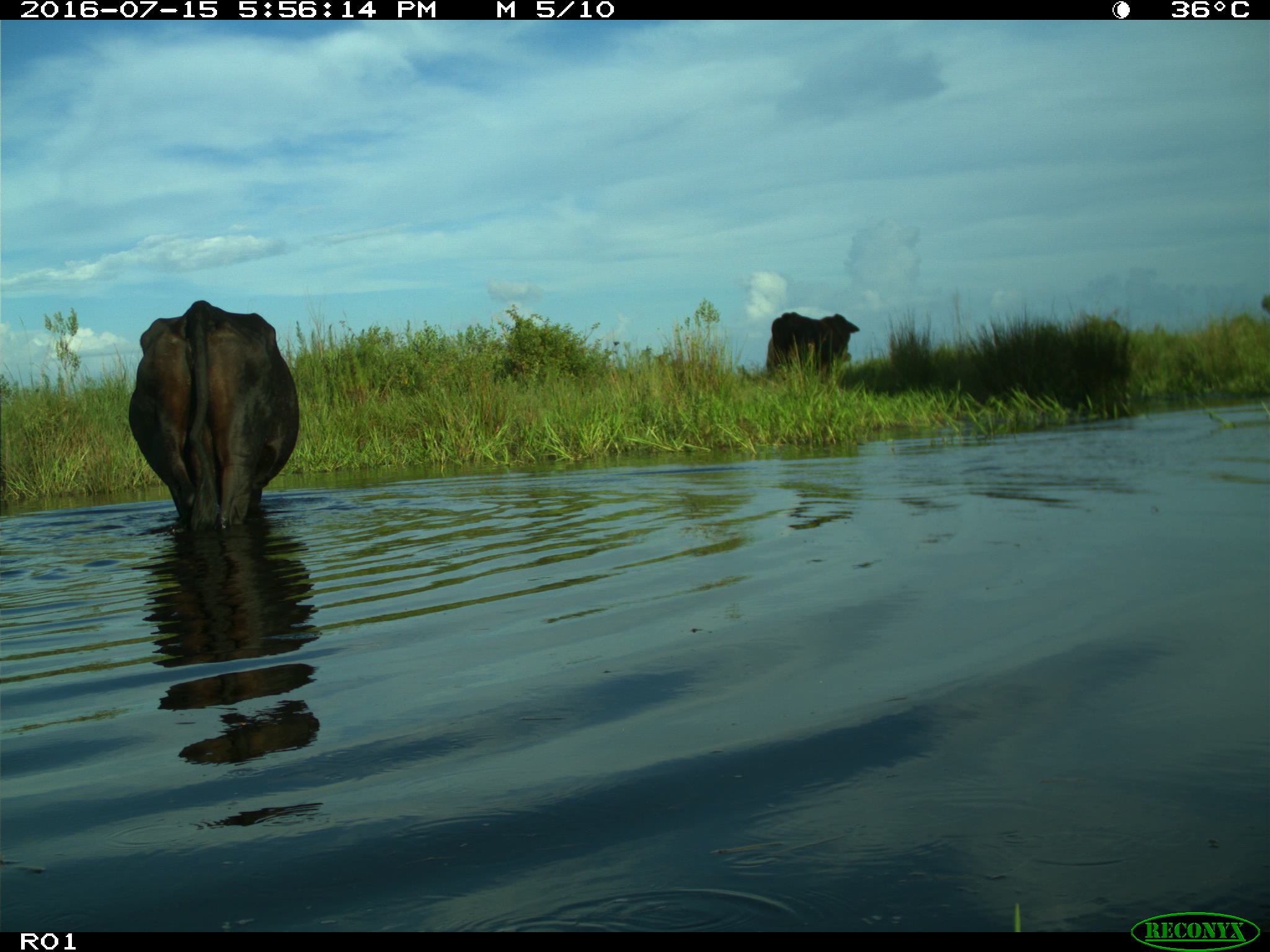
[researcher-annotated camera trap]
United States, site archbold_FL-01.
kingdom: Animalia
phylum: Chordata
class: Mammalia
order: Artiodactyla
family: Bovidae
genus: Bos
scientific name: Bos taurus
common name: domestic cow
Bos taurus (domestic cow).